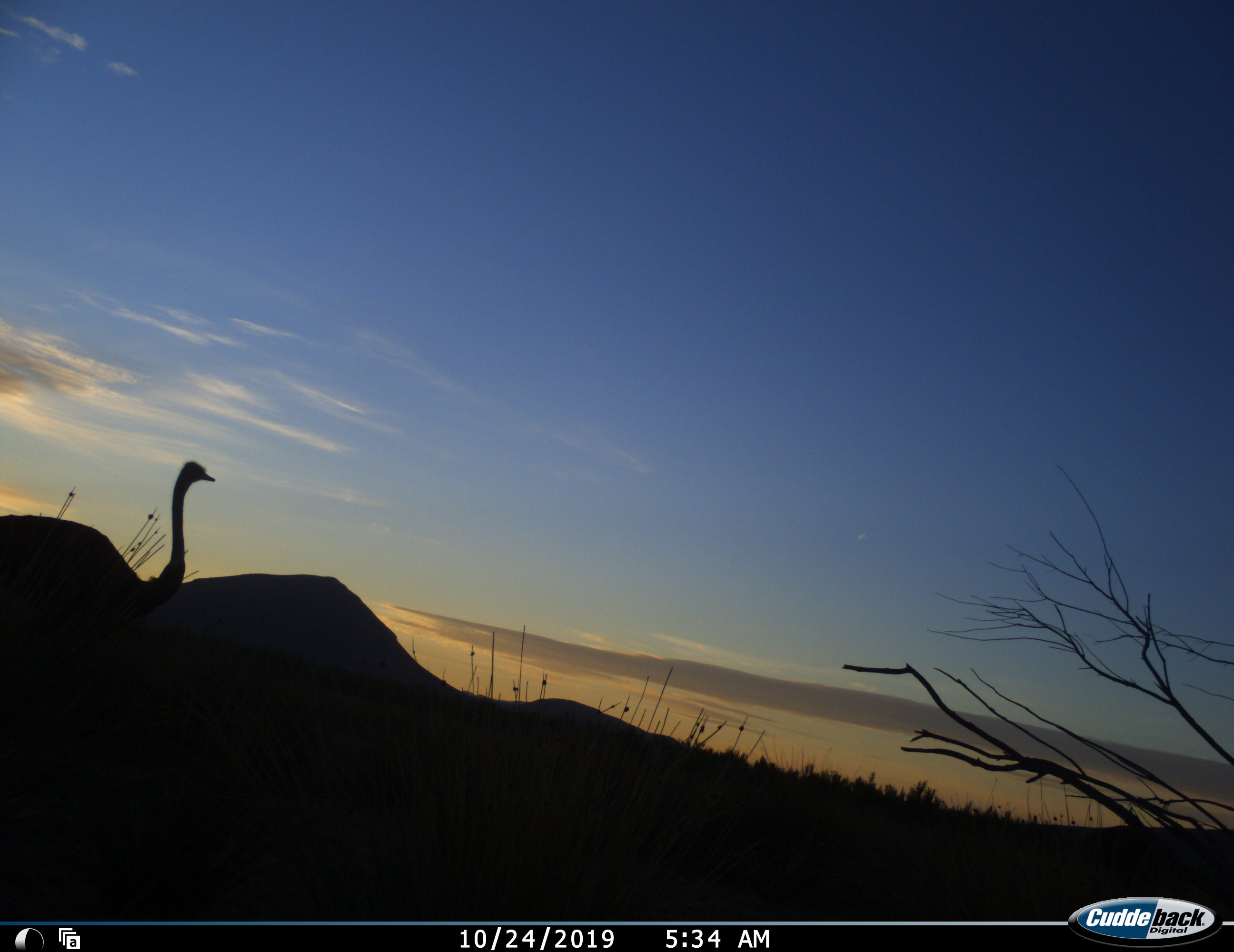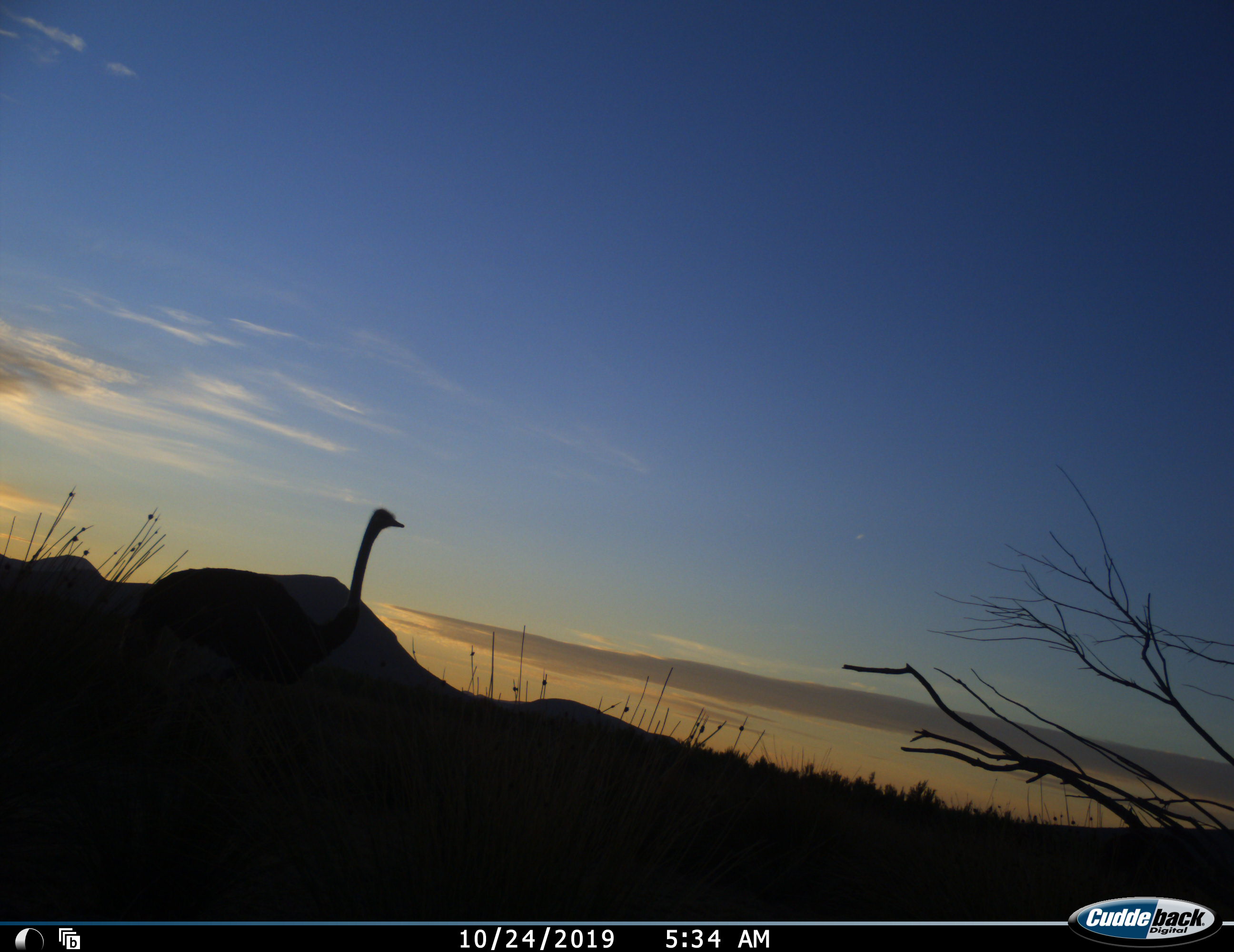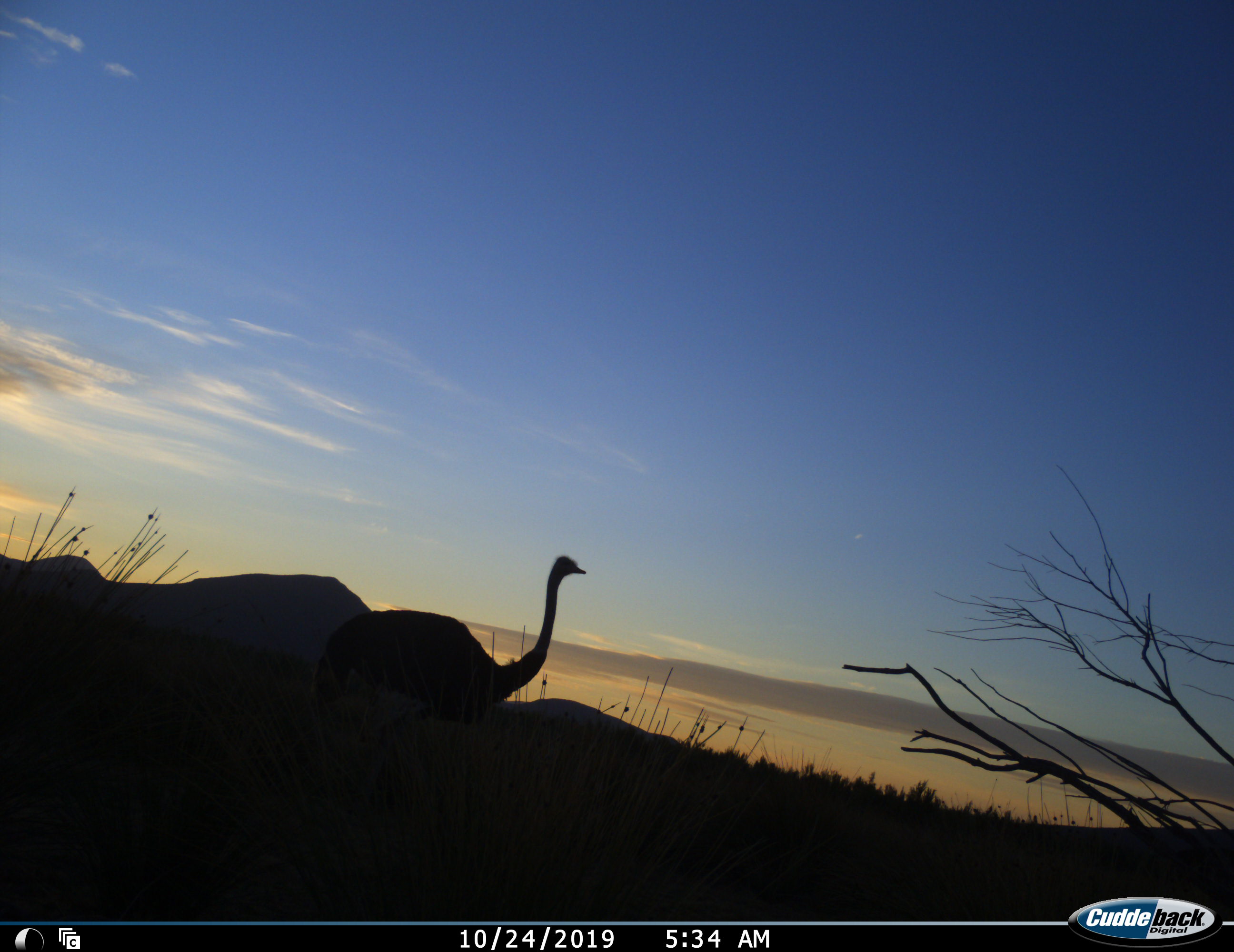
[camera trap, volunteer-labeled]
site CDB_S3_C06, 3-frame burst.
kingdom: Animalia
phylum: Chordata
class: Aves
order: Struthioniformes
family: Struthionidae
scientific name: Struthionidae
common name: ostrich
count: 1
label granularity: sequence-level